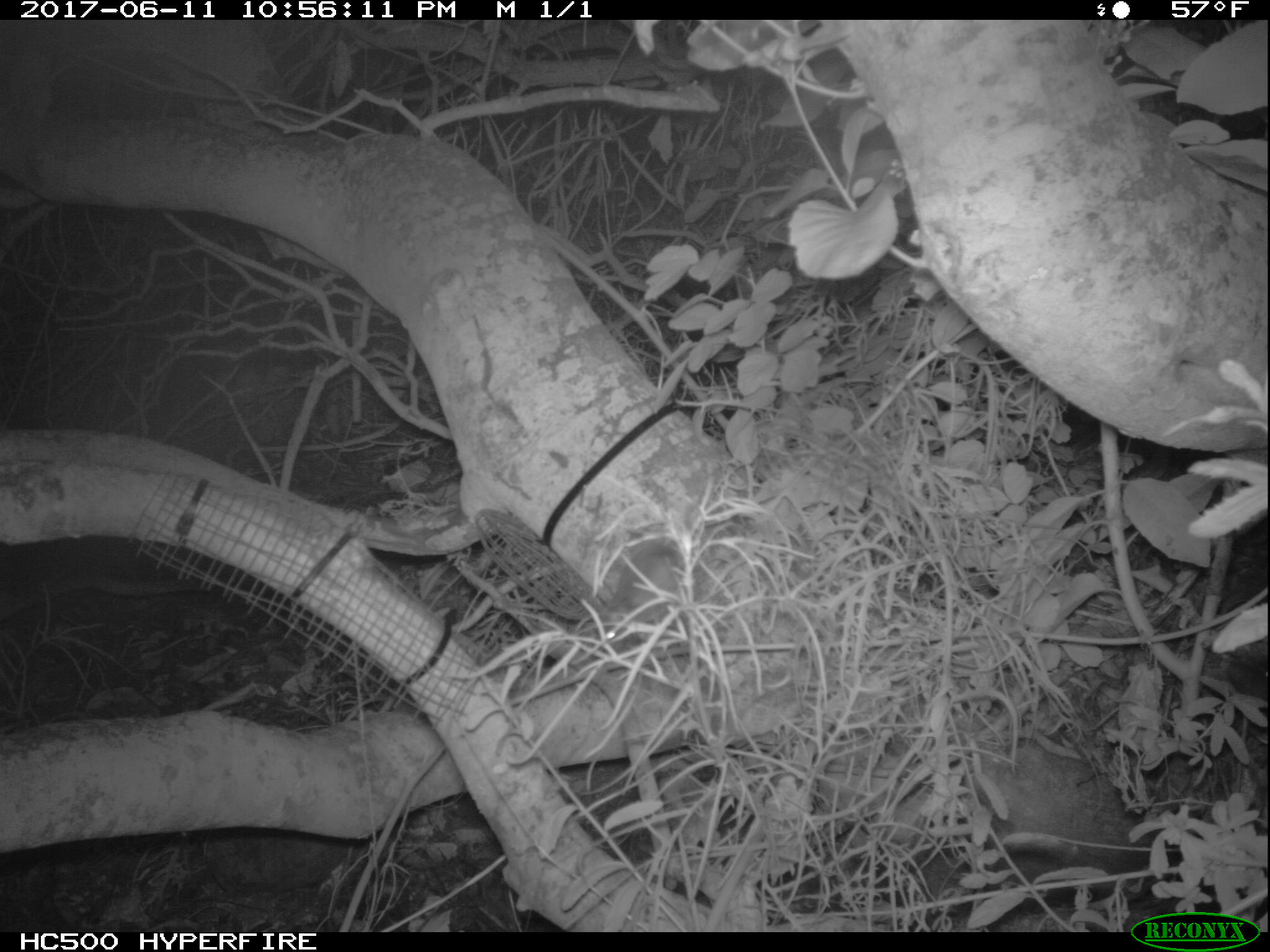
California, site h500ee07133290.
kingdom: Animalia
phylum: Chordata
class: Mammalia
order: Rodentia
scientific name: Rodentia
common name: rodent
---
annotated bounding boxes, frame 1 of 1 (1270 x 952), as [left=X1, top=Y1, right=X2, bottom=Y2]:
rodent: [left=596, top=532, right=693, bottom=643]